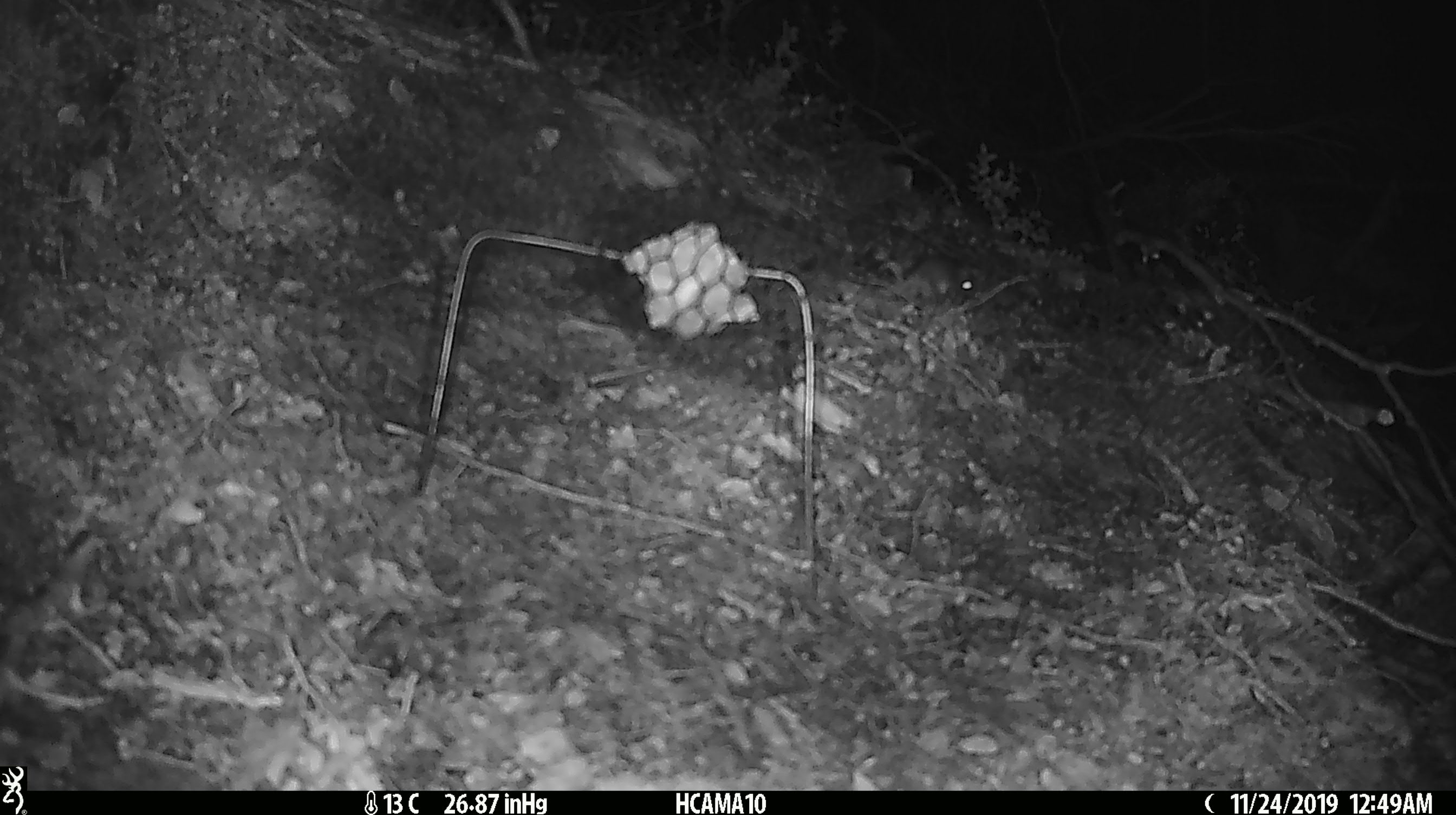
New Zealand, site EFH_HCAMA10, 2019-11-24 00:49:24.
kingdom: Animalia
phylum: Chordata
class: Mammalia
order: Rodentia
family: Muridae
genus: Mus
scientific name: Mus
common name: mouse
Mouse (Mus).